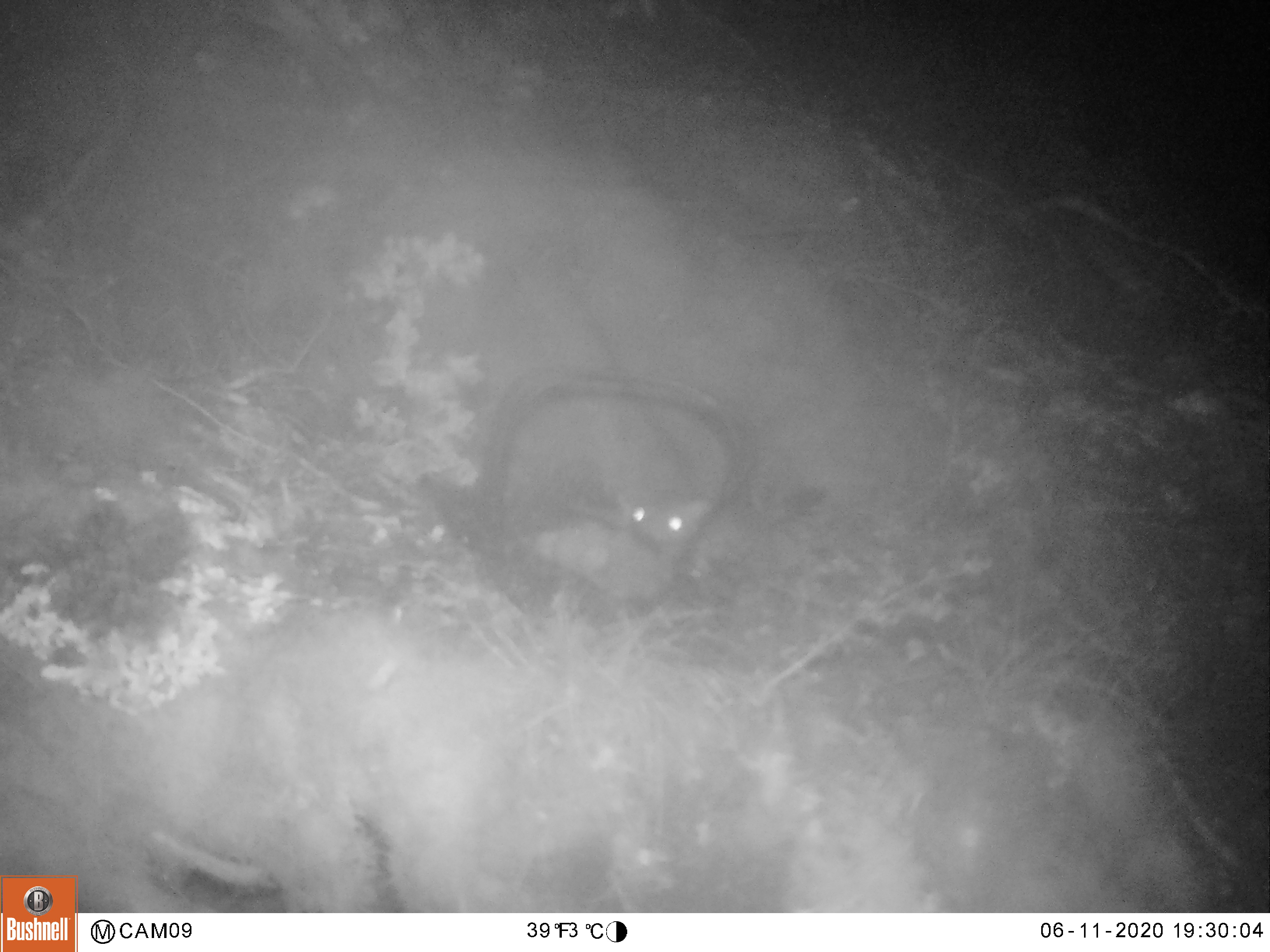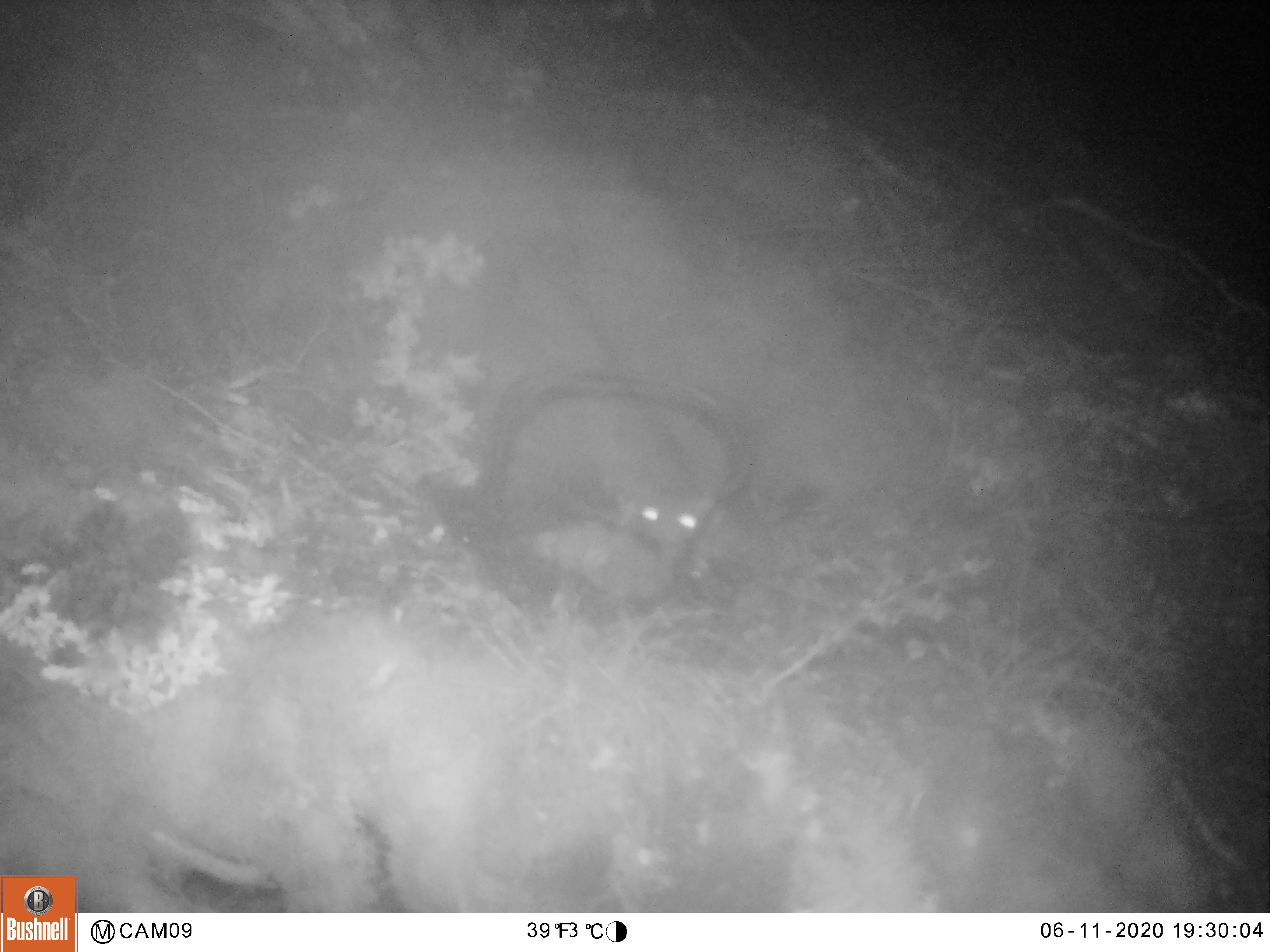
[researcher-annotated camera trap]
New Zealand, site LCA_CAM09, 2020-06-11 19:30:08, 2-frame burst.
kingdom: Animalia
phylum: Chordata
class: Mammalia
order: Carnivora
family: Mustelidae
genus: Mustela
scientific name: Mustela erminea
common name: stoat